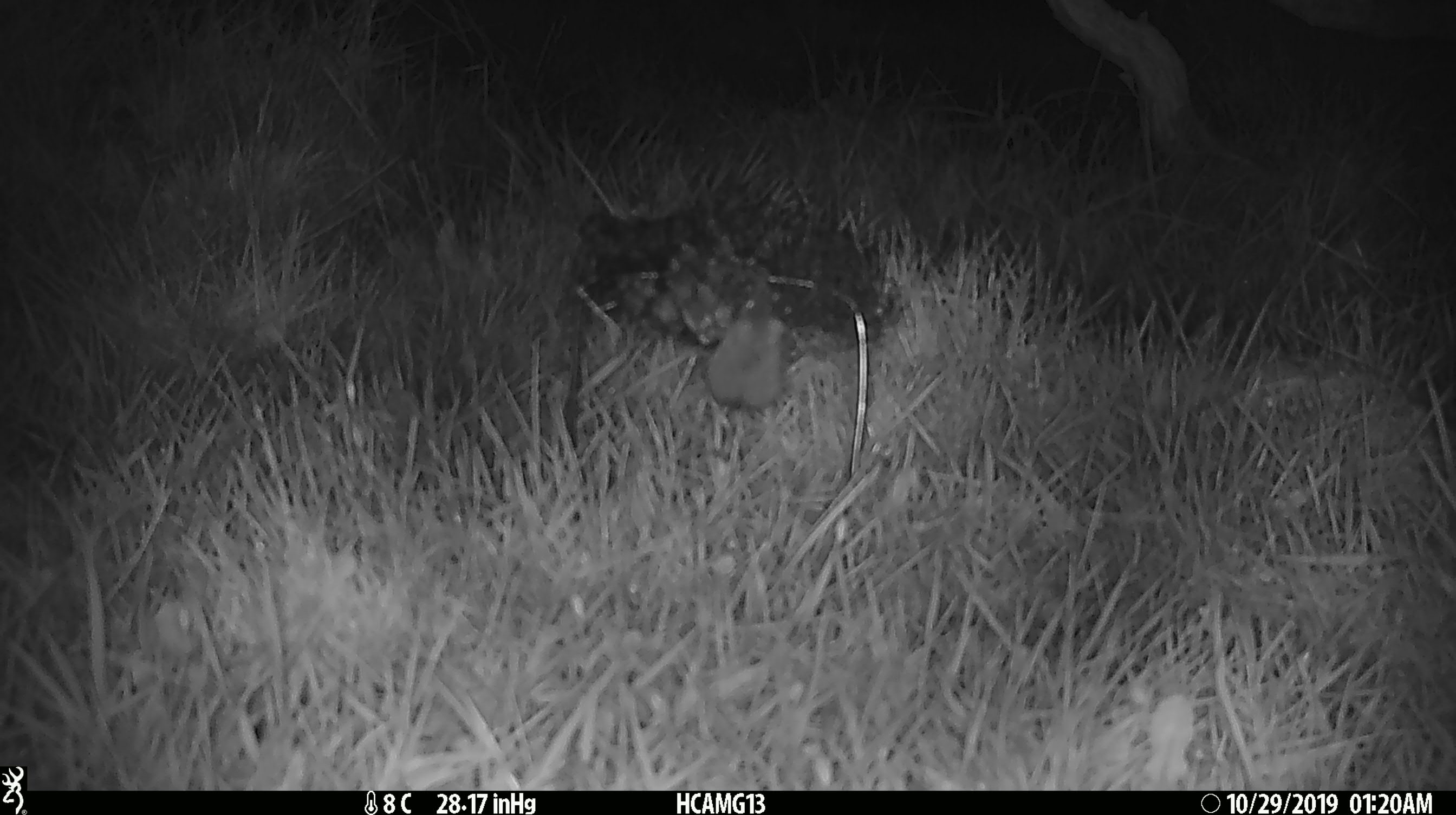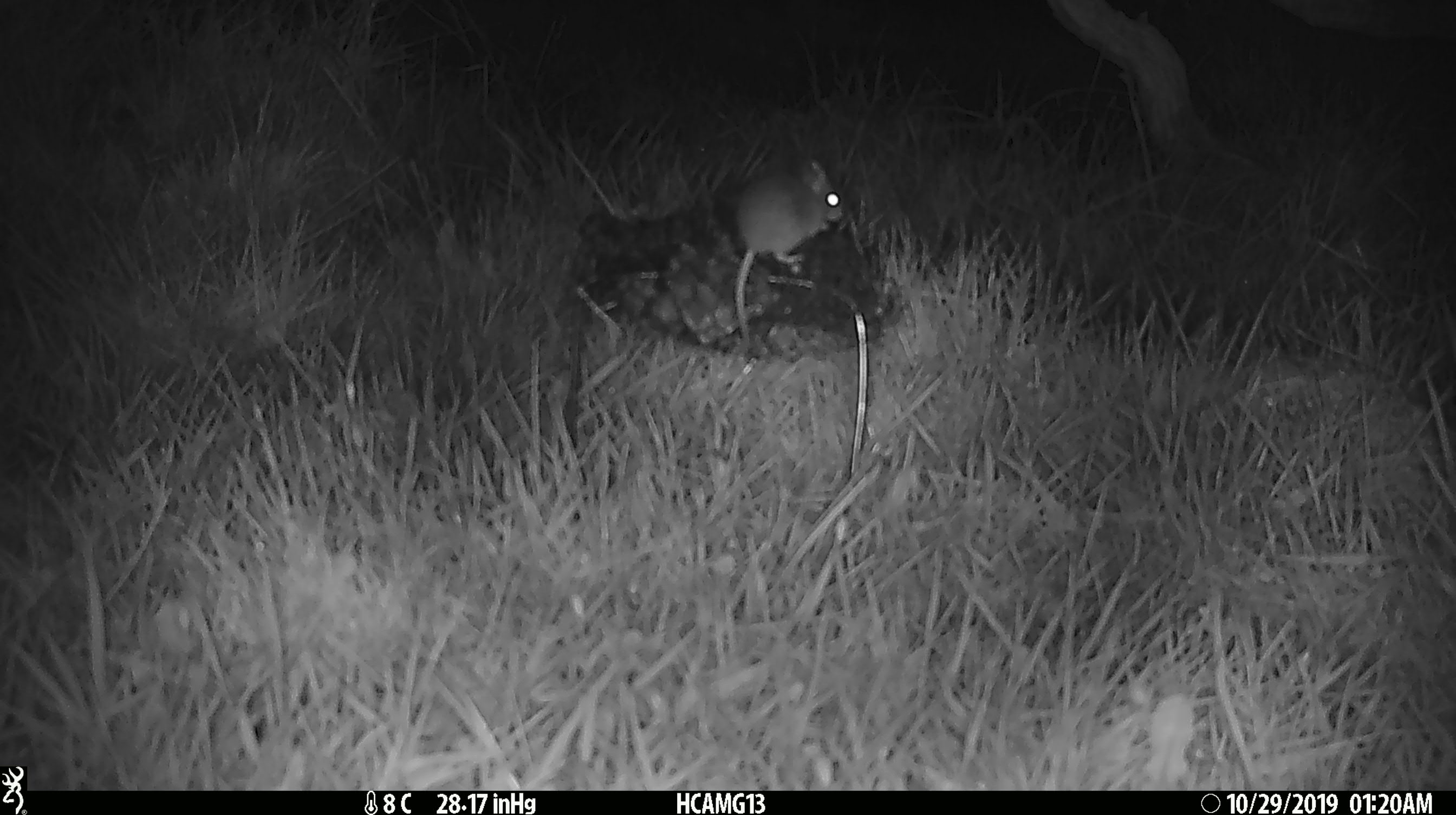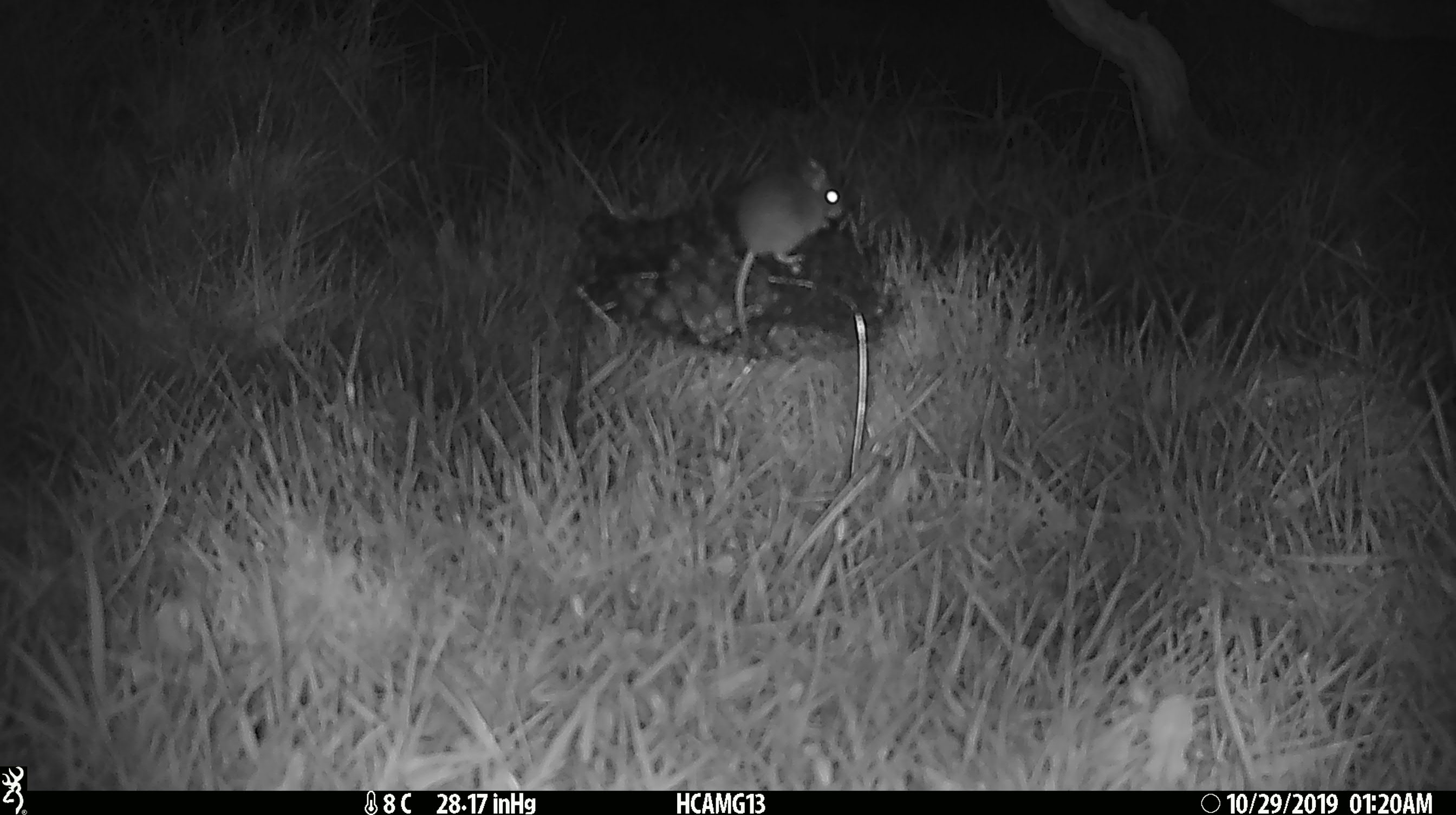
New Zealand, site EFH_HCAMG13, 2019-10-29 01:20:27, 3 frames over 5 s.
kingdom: Animalia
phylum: Chordata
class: Mammalia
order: Rodentia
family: Muridae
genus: Mus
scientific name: Mus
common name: mouse